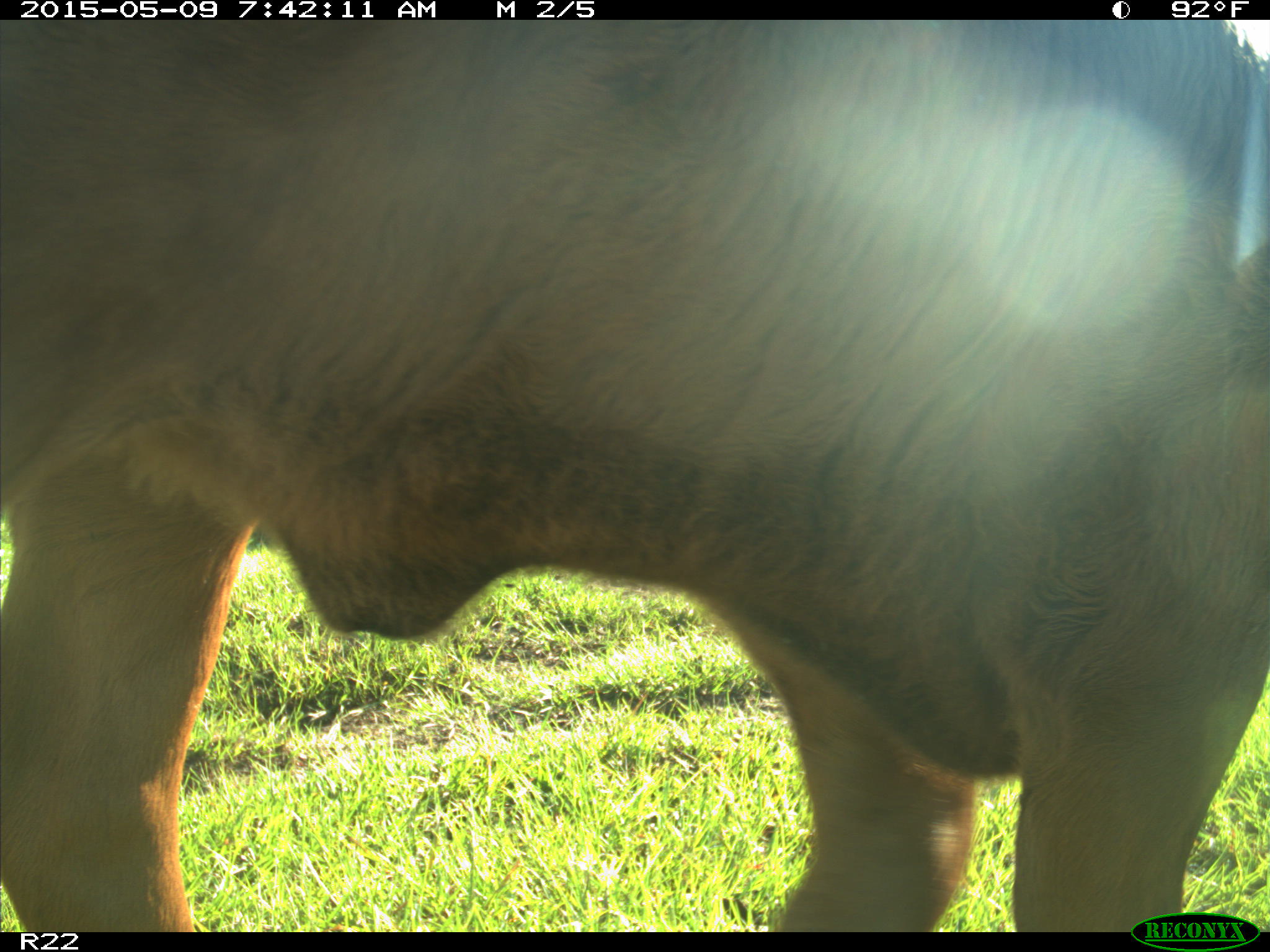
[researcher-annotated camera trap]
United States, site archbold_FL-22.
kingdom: Animalia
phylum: Chordata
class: Mammalia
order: Artiodactyla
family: Bovidae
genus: Bos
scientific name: Bos taurus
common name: domestic cow